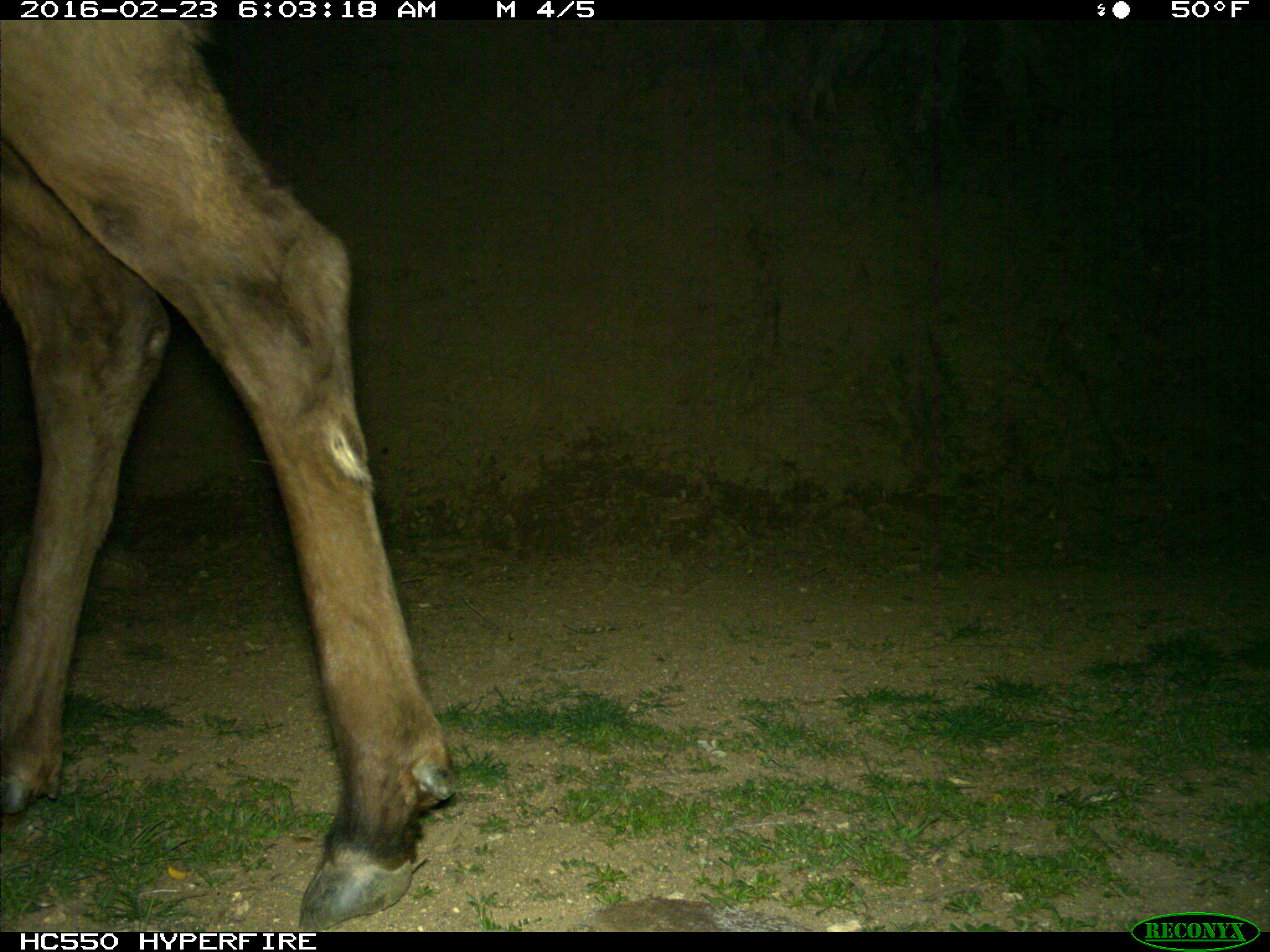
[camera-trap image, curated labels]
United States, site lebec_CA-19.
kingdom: Animalia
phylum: Chordata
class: Mammalia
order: Artiodactyla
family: Cervidae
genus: Cervus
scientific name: Cervus canadensis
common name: elk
Cervus canadensis (elk).